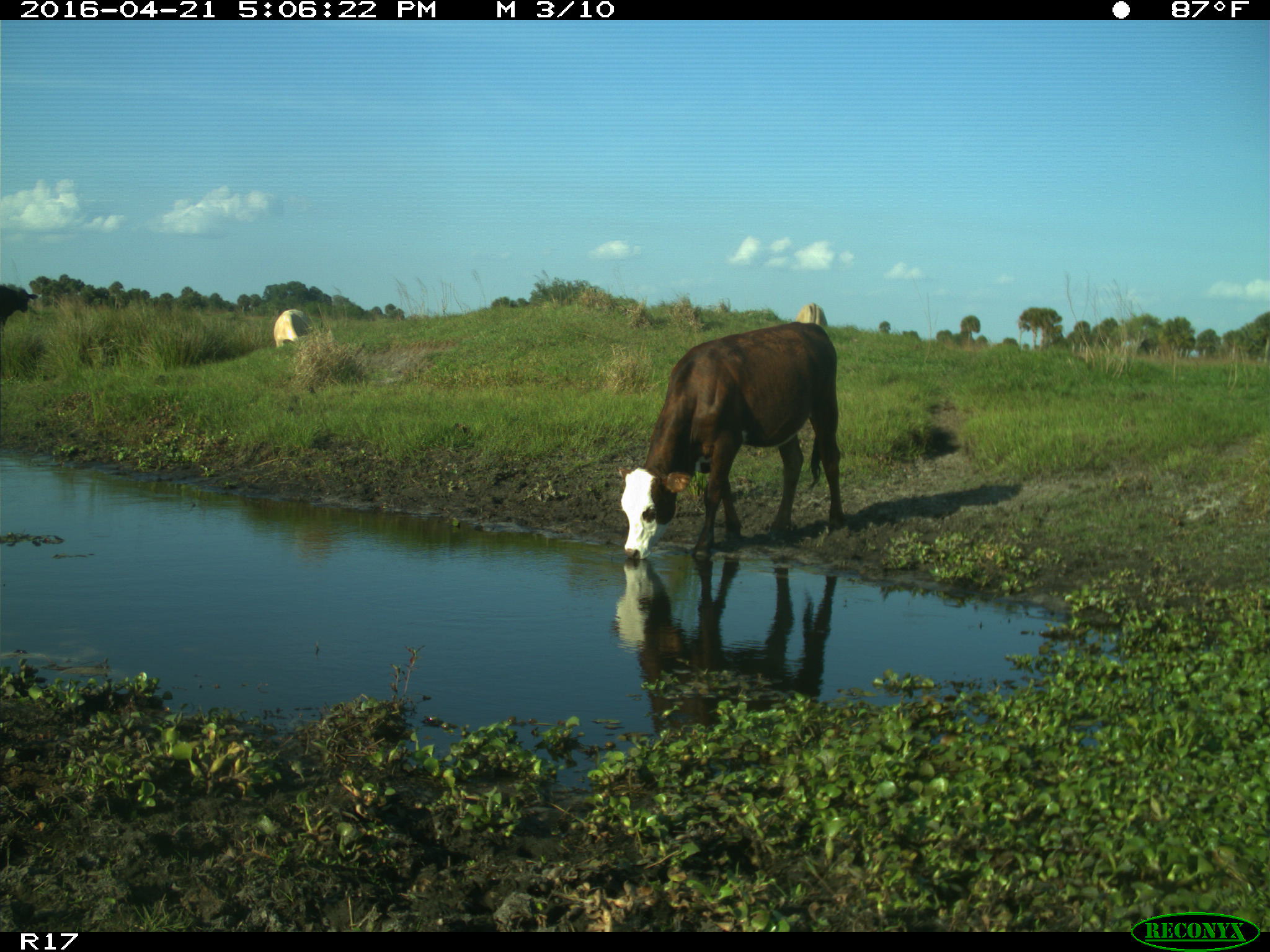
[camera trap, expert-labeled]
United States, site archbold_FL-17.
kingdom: Animalia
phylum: Chordata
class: Mammalia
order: Artiodactyla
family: Bovidae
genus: Bos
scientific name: Bos taurus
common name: domestic cow